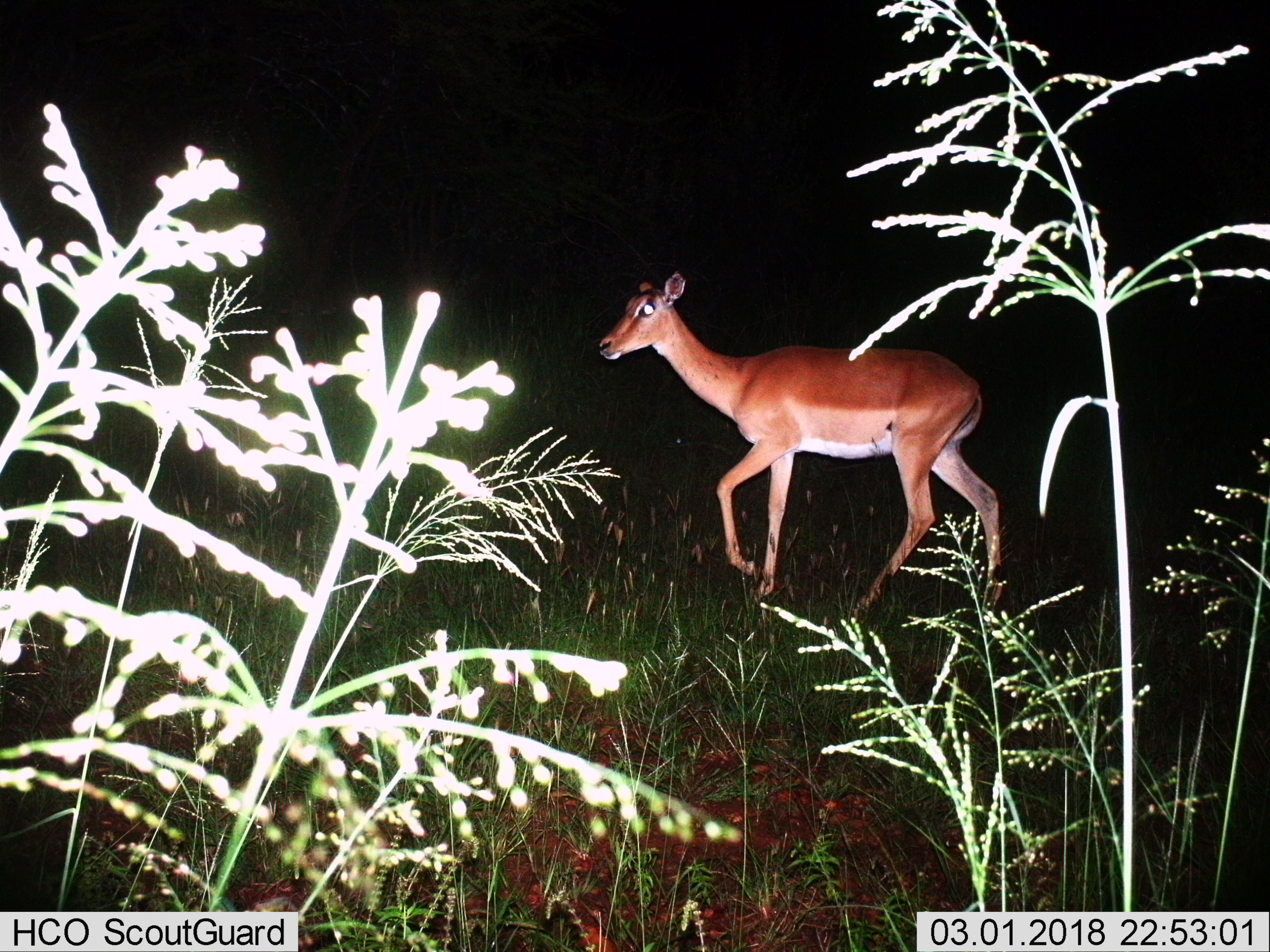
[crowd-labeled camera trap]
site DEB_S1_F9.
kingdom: Animalia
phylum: Chordata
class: Mammalia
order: Artiodactyla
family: Bovidae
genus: Aepyceros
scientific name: Aepyceros melampus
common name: impala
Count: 1.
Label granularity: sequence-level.